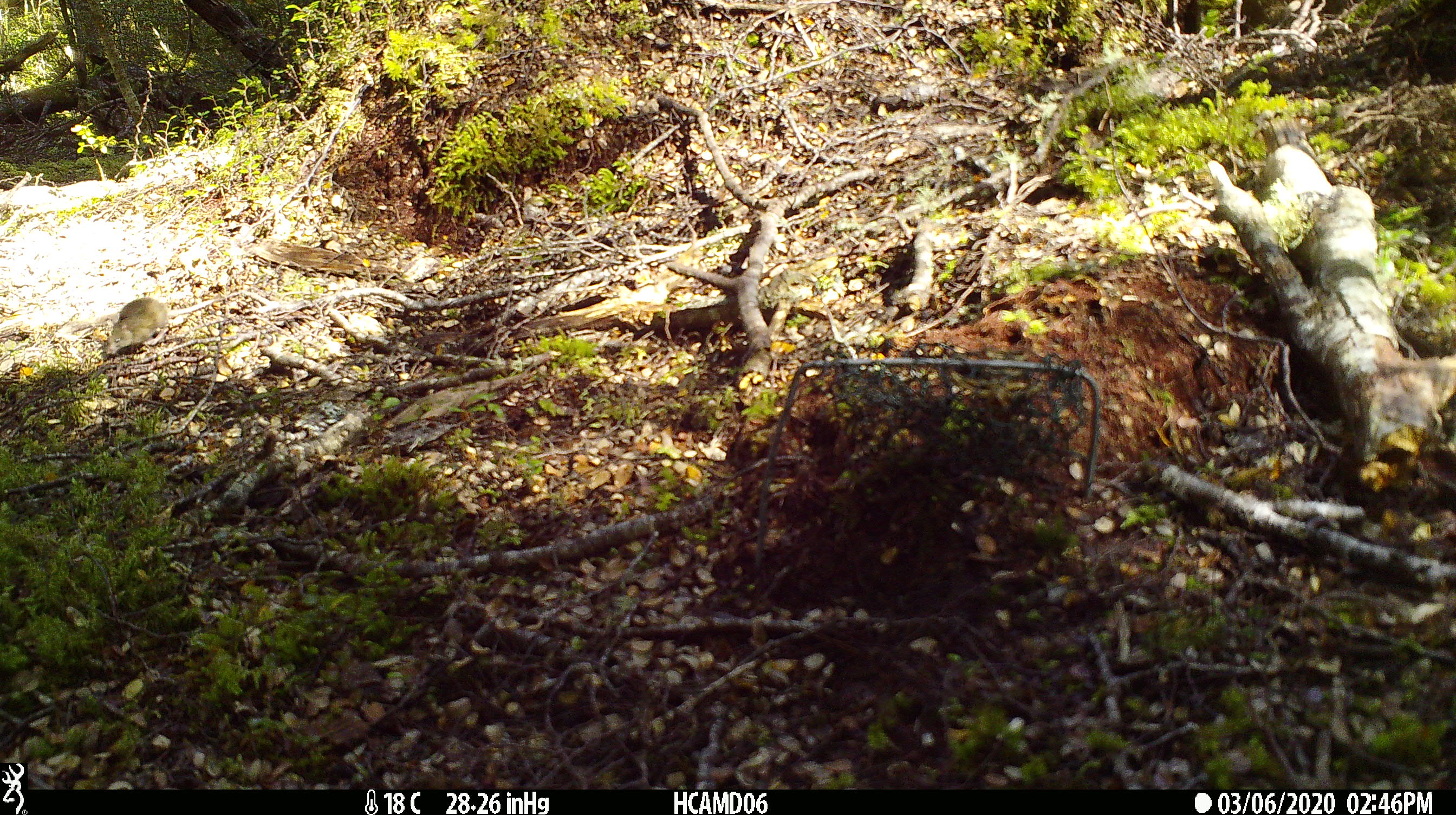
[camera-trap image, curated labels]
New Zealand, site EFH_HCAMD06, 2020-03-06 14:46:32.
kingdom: Animalia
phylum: Chordata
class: Mammalia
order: Rodentia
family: Muridae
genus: Mus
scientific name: Mus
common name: mouse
Mouse (Mus).